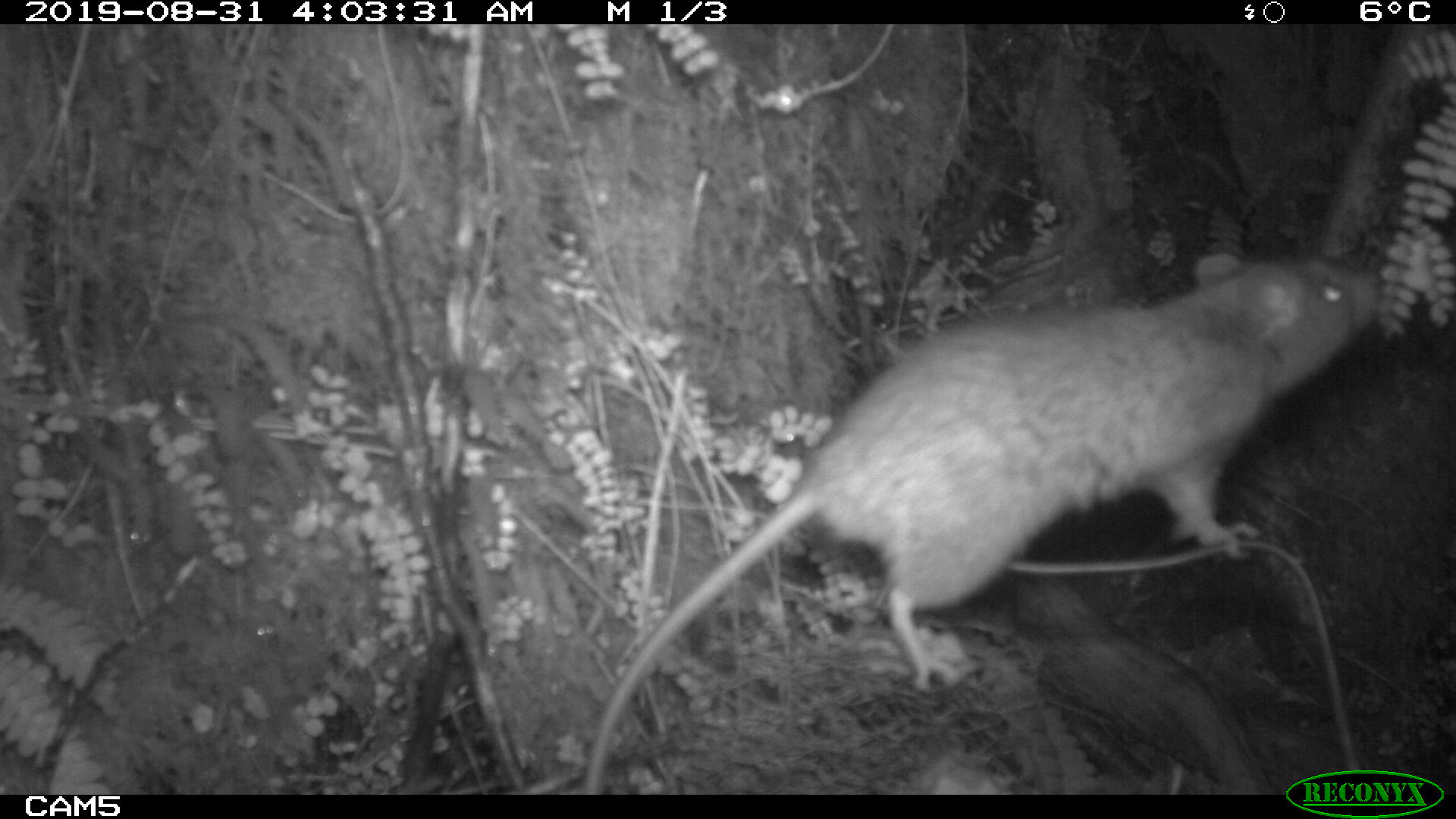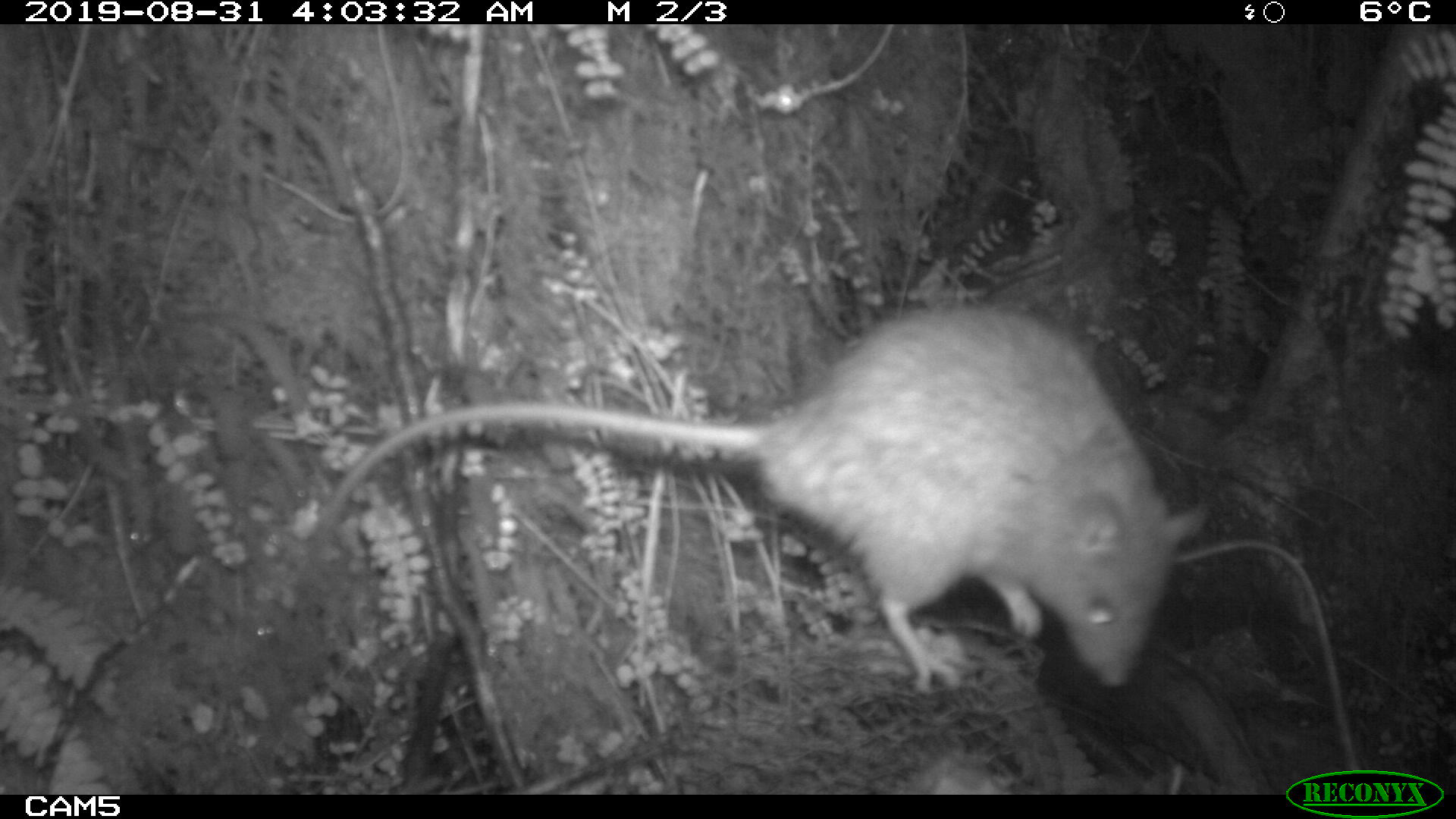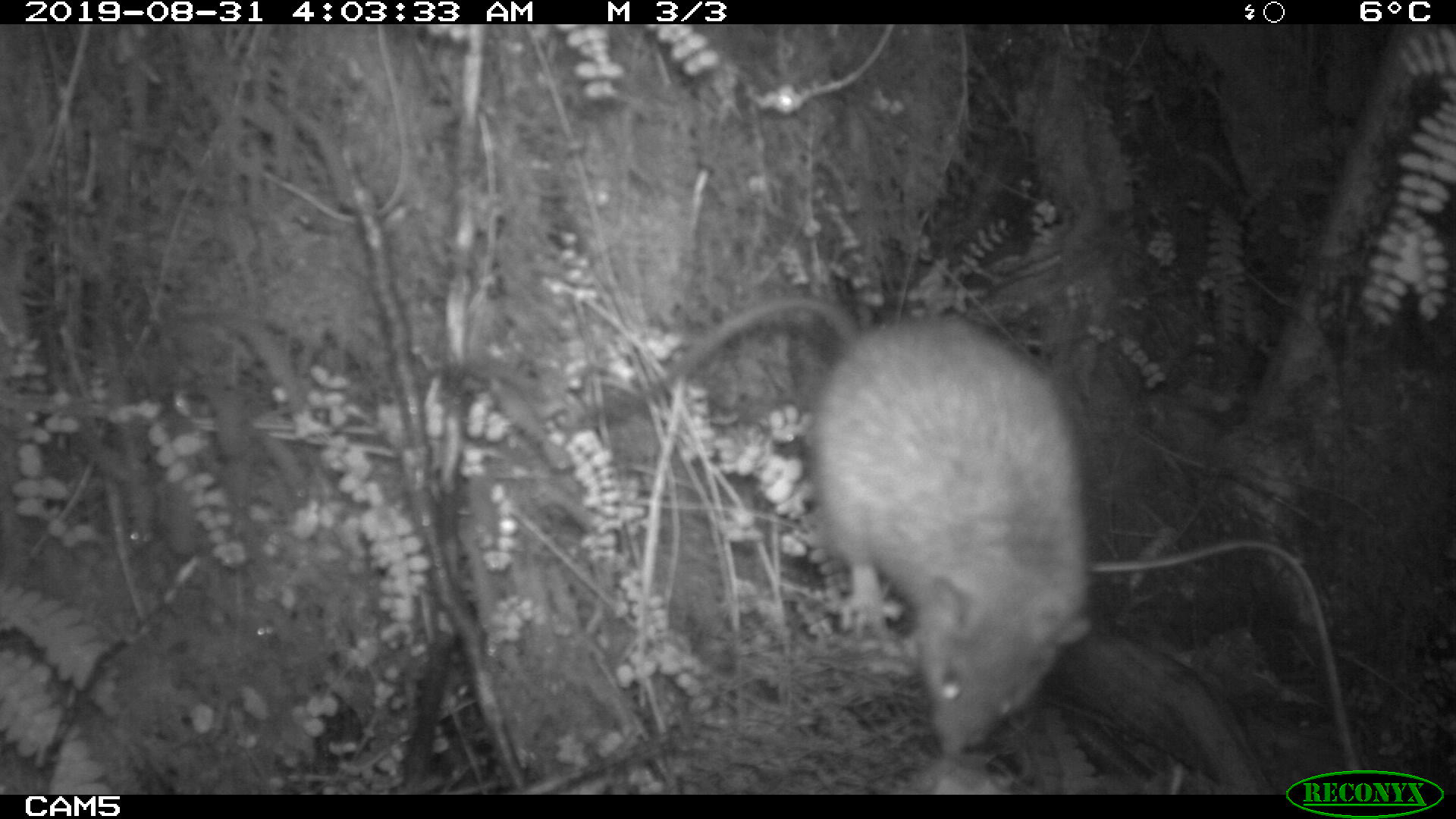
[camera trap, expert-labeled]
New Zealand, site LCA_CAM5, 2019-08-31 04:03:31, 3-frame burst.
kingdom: Animalia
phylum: Chordata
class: Mammalia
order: Rodentia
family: Muridae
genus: Rattus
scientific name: Rattus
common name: rat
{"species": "rat (Rattus)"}